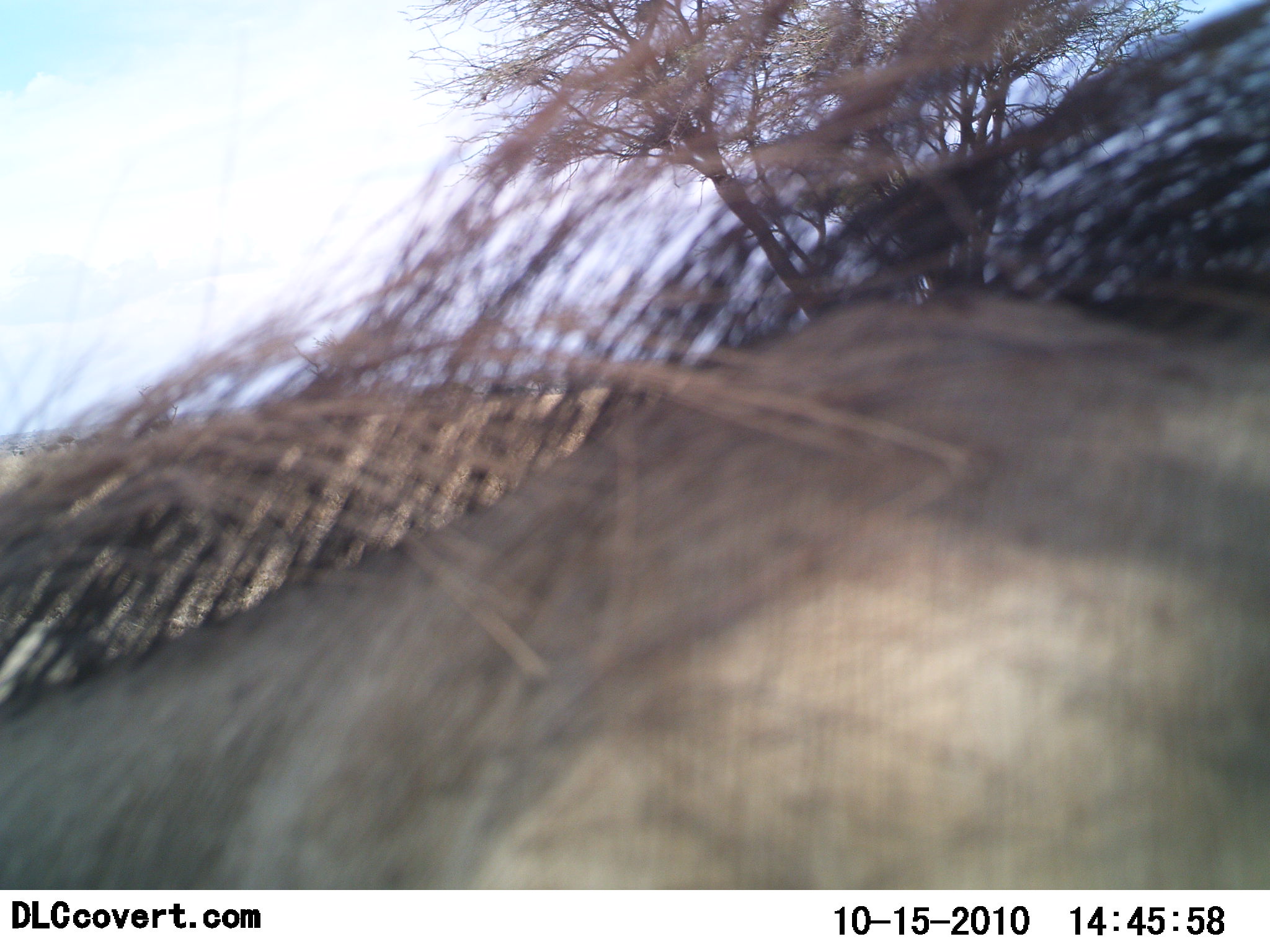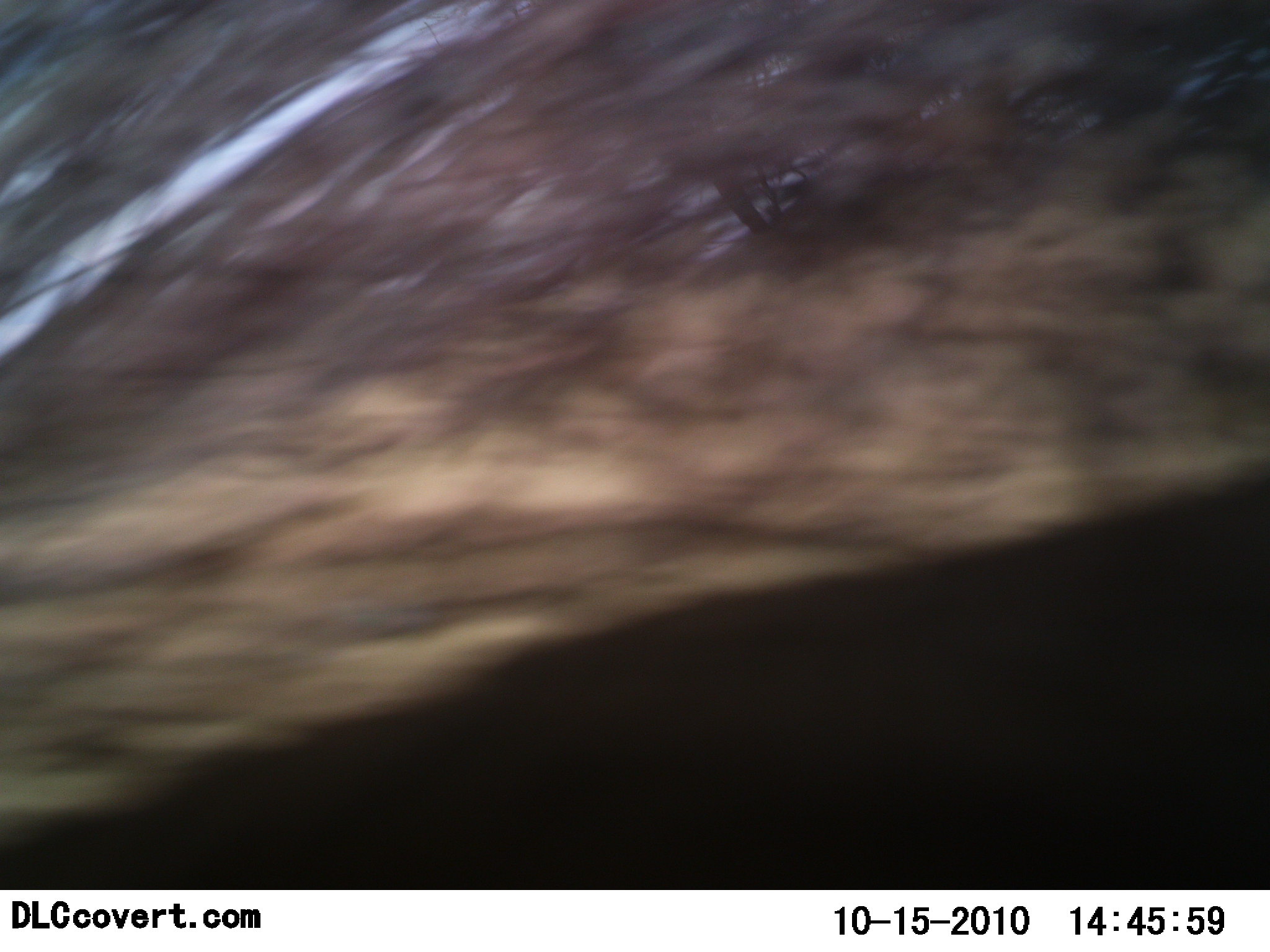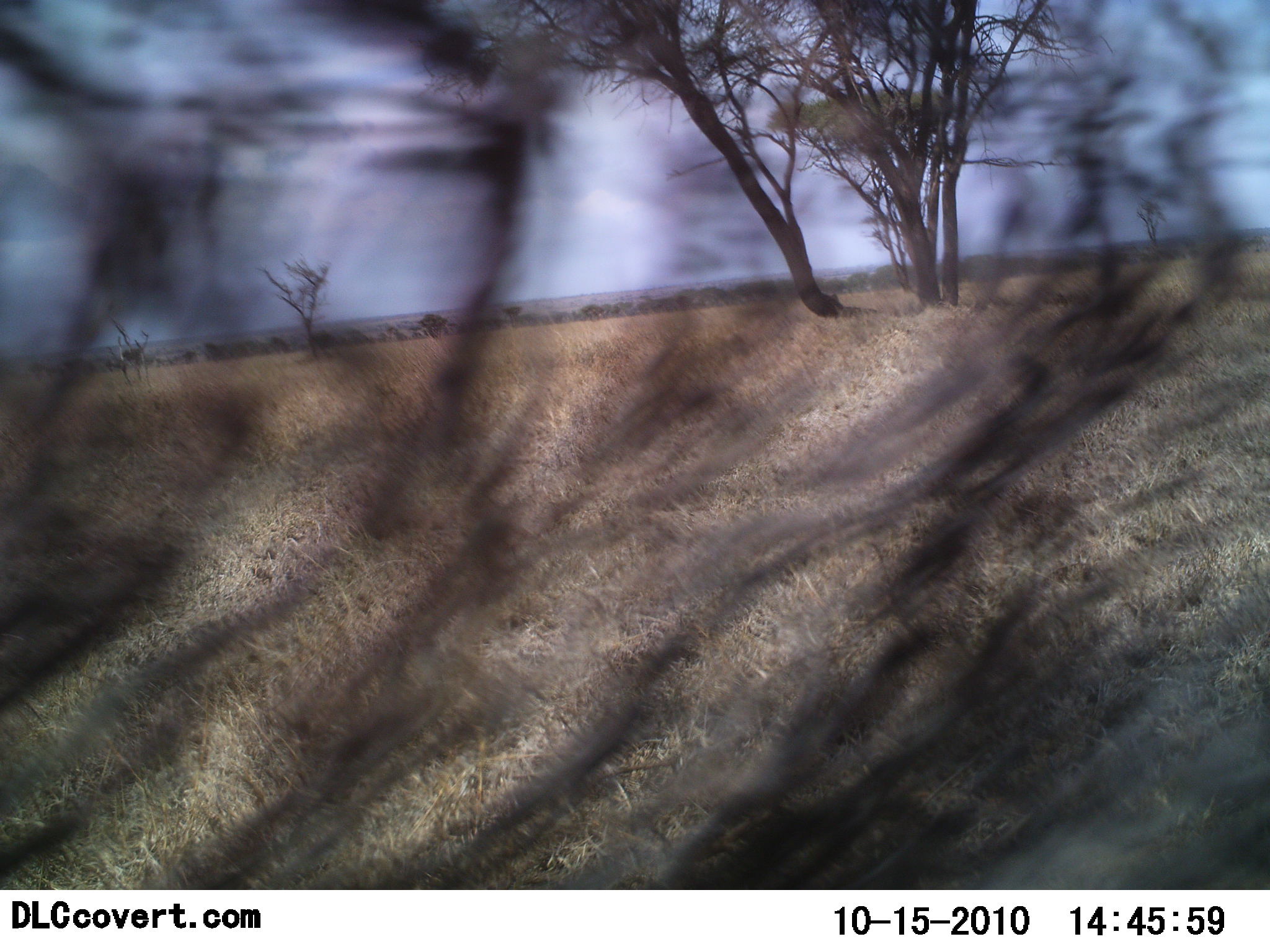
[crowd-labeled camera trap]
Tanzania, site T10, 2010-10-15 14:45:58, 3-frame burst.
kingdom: Animalia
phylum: Chordata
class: Mammalia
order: Artiodactyla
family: Suidae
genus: Phacochoerus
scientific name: Phacochoerus africanus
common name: warthog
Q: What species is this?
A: Warthog (Phacochoerus africanus).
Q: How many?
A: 1.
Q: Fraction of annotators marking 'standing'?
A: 31%.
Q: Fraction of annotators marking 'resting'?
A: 0%.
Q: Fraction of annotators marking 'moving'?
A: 77%.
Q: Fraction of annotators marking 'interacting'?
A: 0%.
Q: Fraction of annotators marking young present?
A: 0%.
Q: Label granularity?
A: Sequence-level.